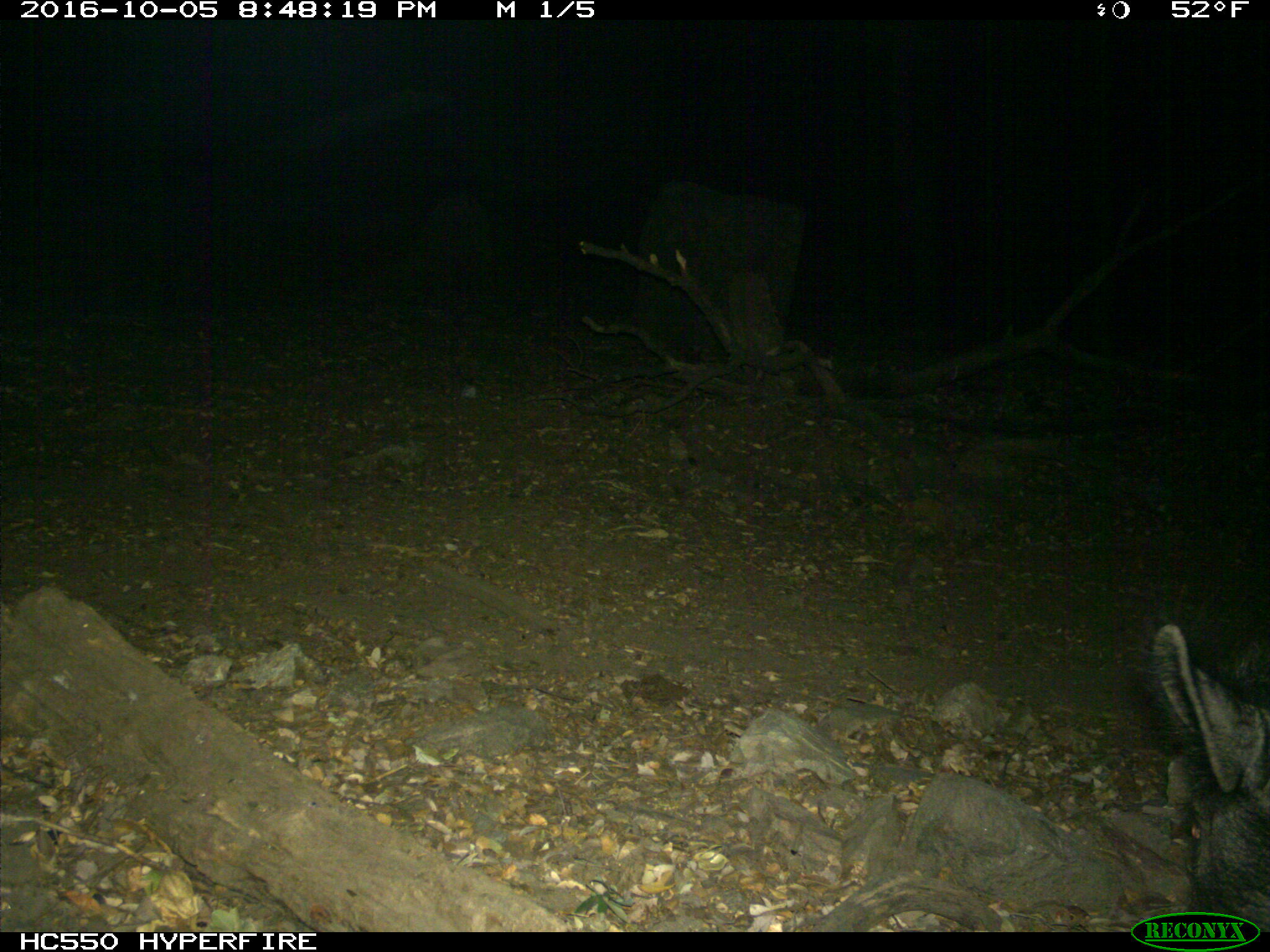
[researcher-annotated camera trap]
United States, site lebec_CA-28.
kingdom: Animalia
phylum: Chordata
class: Mammalia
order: Artiodactyla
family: Suidae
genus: Sus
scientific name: Sus scrofa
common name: wild boar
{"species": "Sus scrofa (wild boar)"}